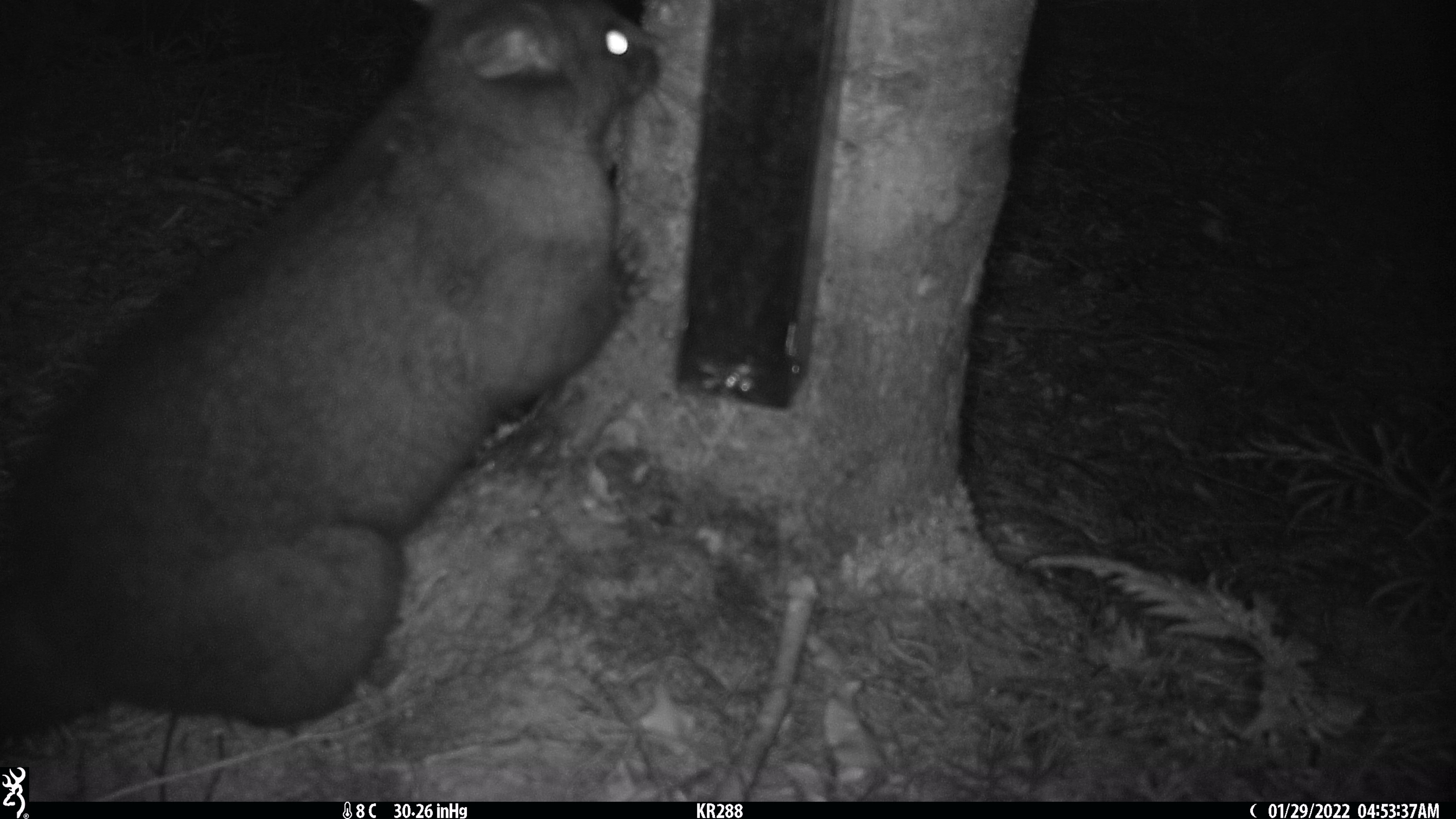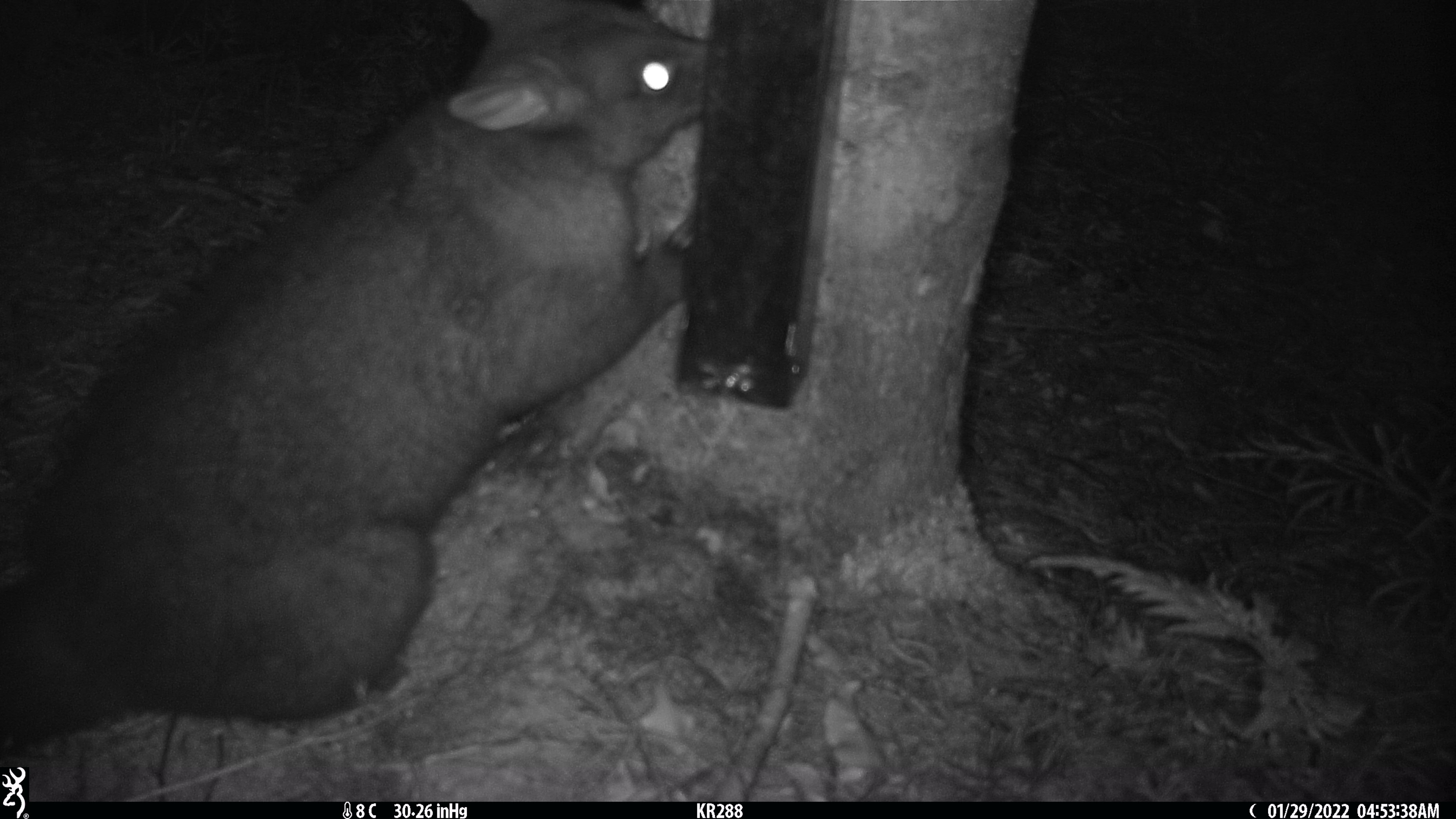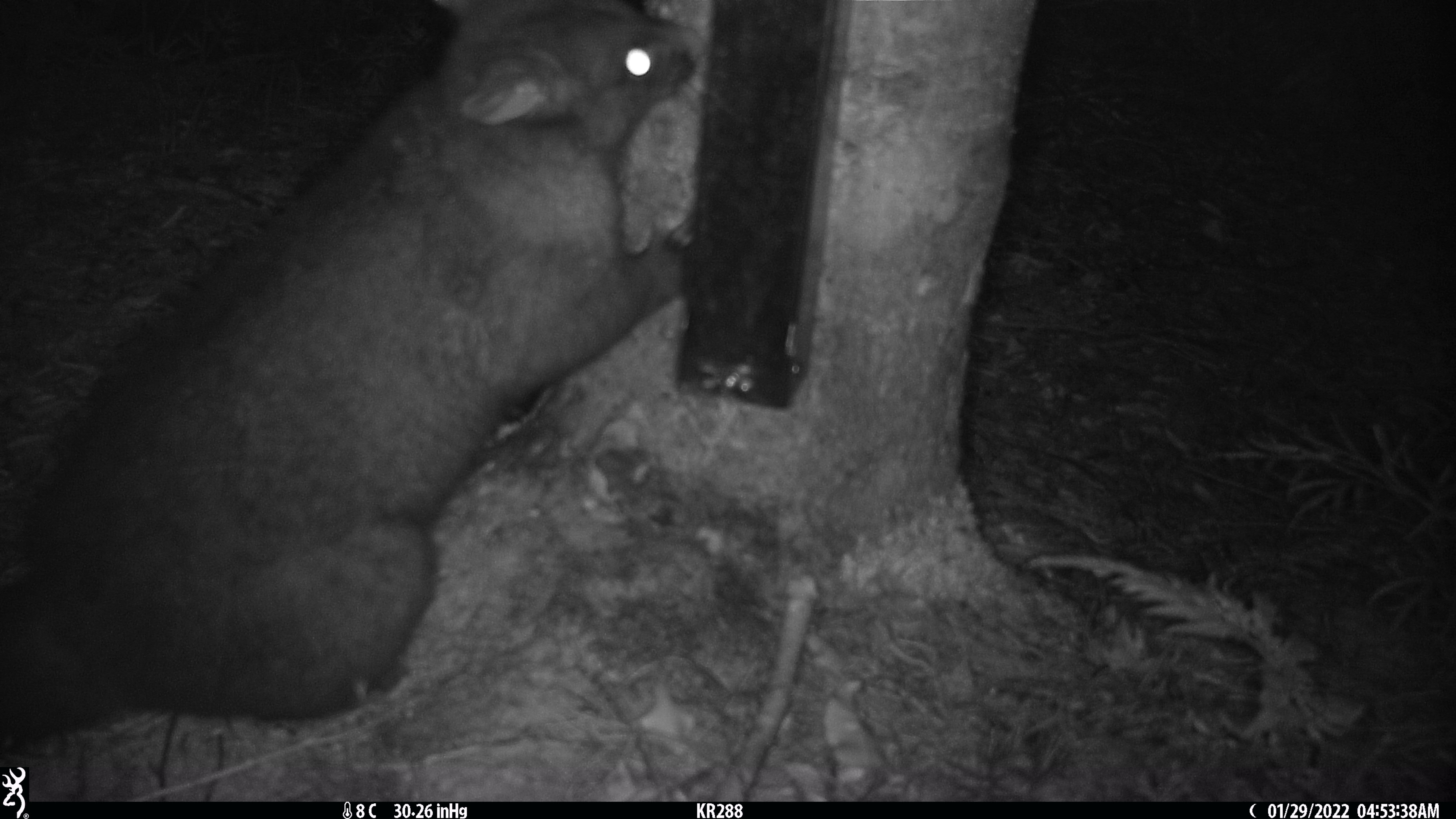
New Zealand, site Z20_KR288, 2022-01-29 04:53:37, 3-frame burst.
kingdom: Animalia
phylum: Chordata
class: Mammalia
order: Diprotodontia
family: Phalangeridae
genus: Trichosurus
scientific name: Trichosurus vulpecula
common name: common brushtail possum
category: possum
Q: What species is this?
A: Possum (common brushtail possum) (Trichosurus vulpecula).